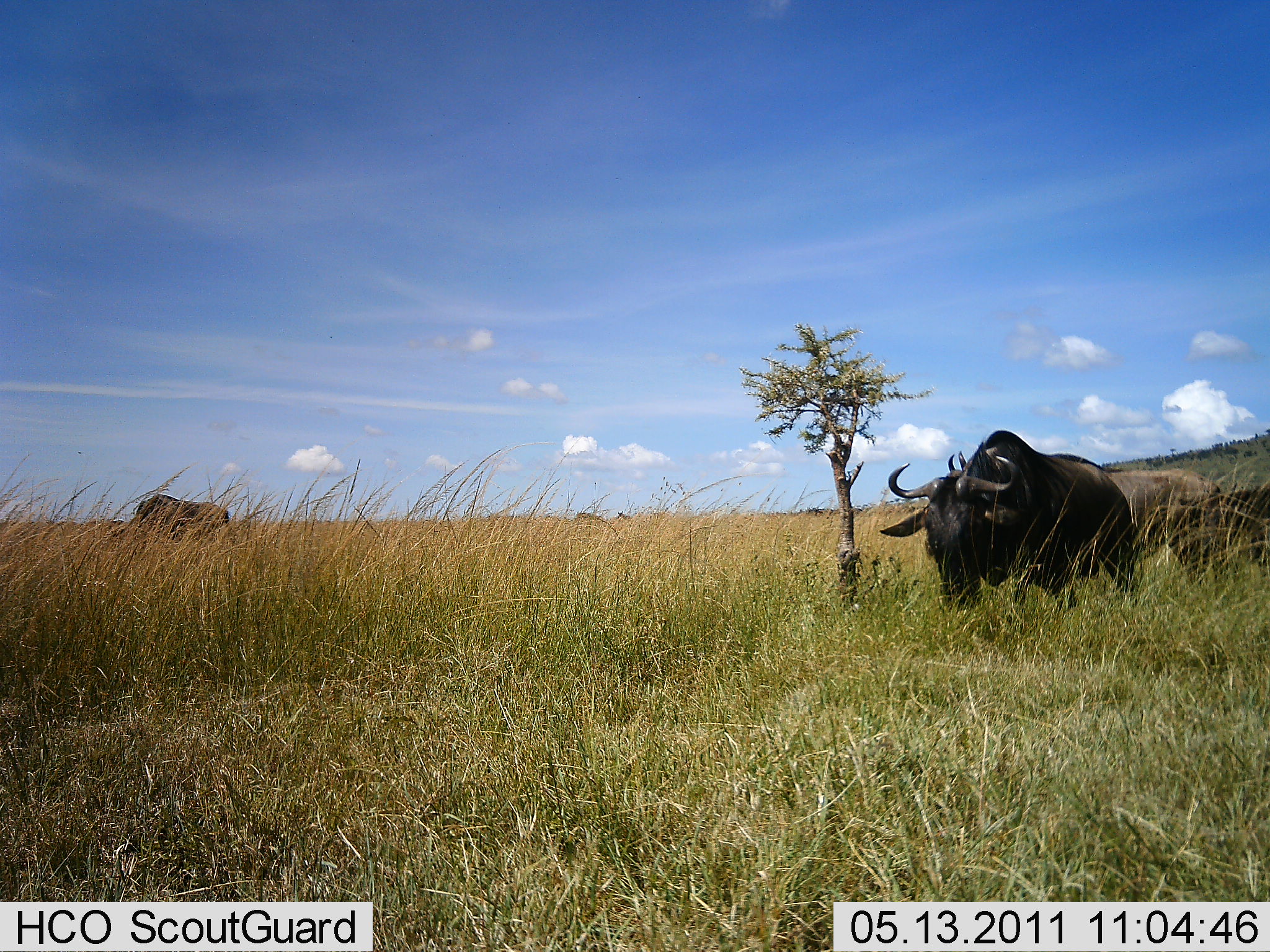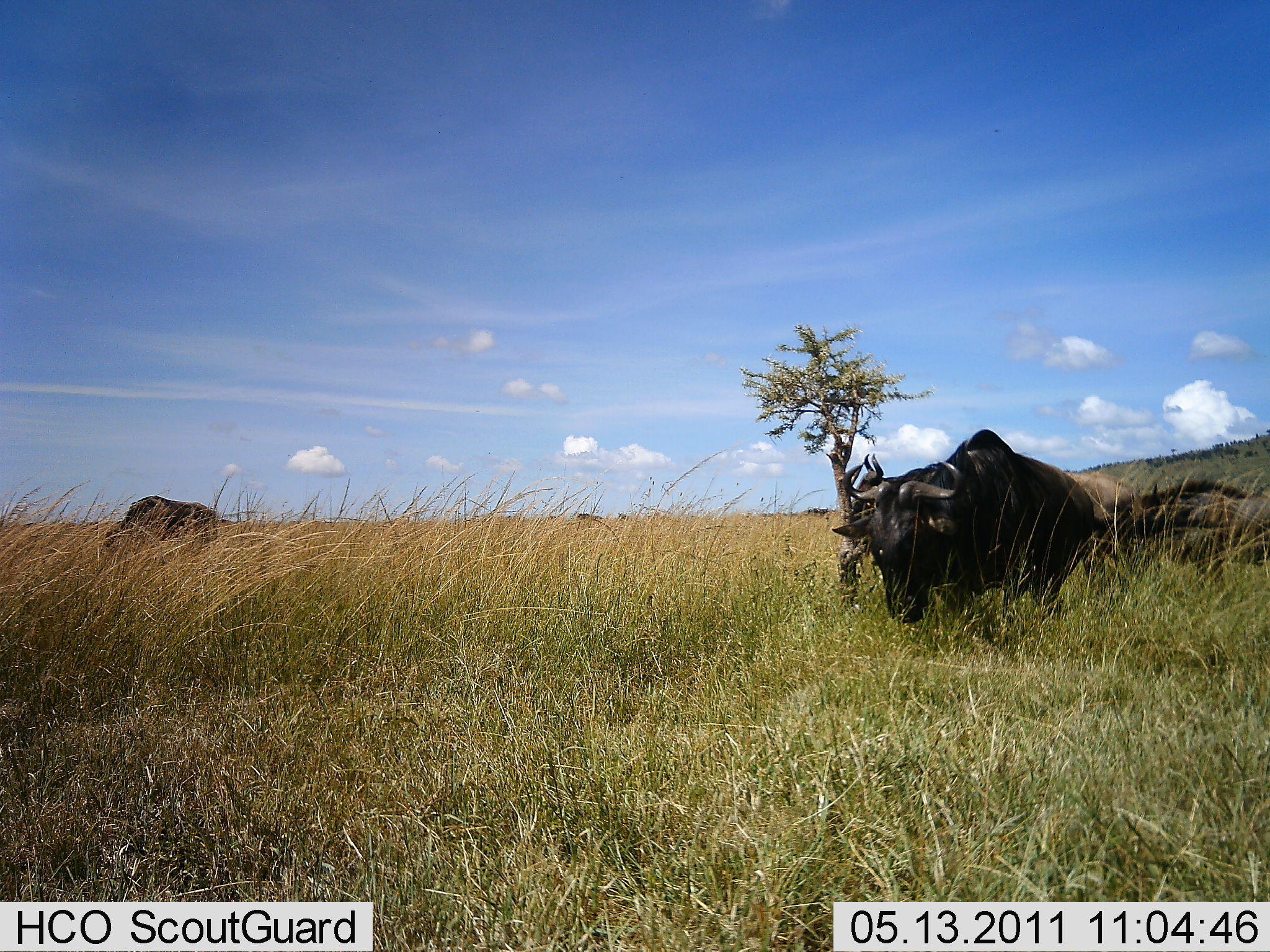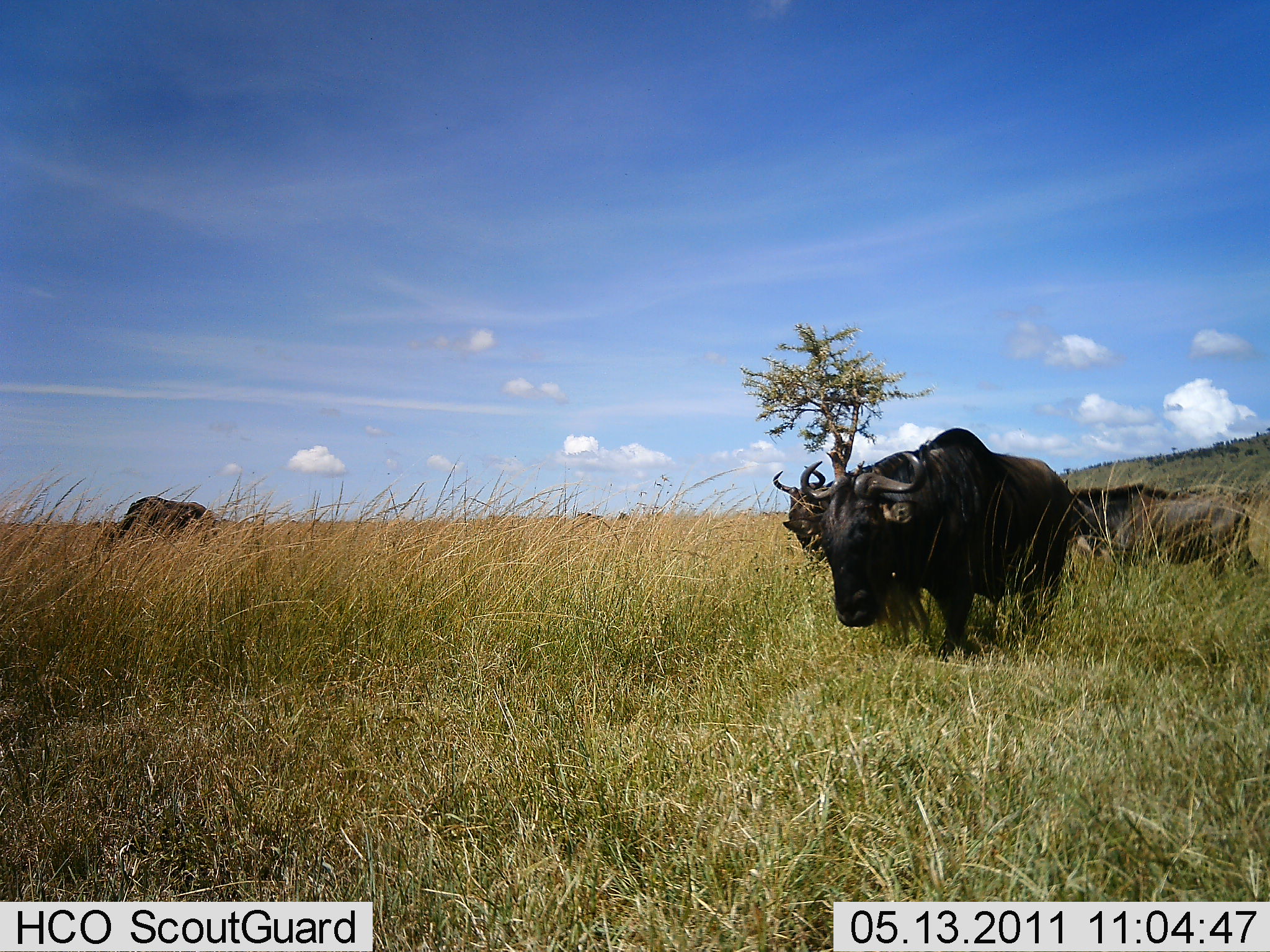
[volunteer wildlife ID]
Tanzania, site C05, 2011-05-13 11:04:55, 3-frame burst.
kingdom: Animalia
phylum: Chordata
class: Mammalia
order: Artiodactyla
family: Bovidae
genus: Connochaetes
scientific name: Connochaetes taurinus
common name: blue wildebeest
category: wildebeest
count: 4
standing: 10%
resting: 0%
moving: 90%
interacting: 0%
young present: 0%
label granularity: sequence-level